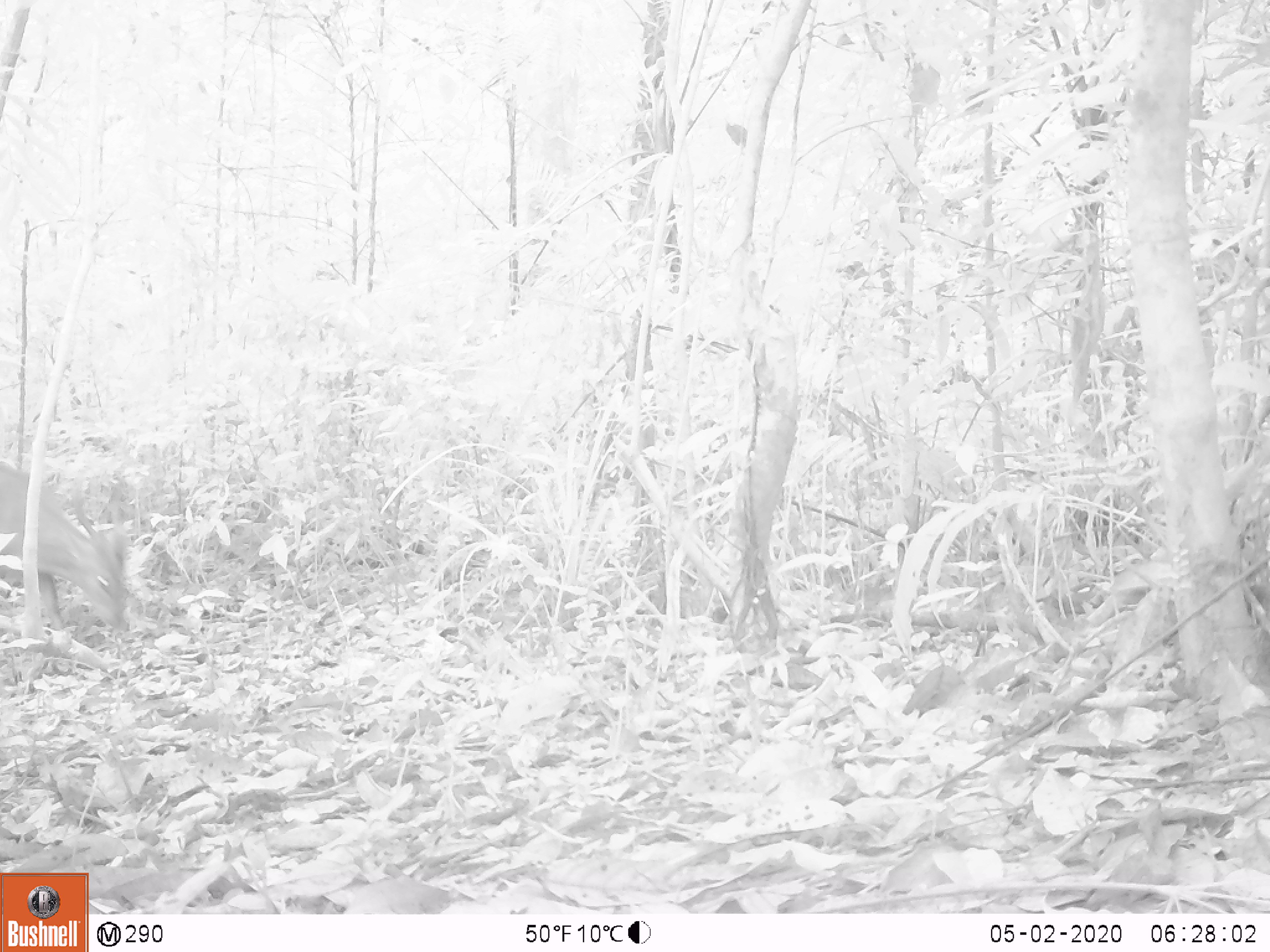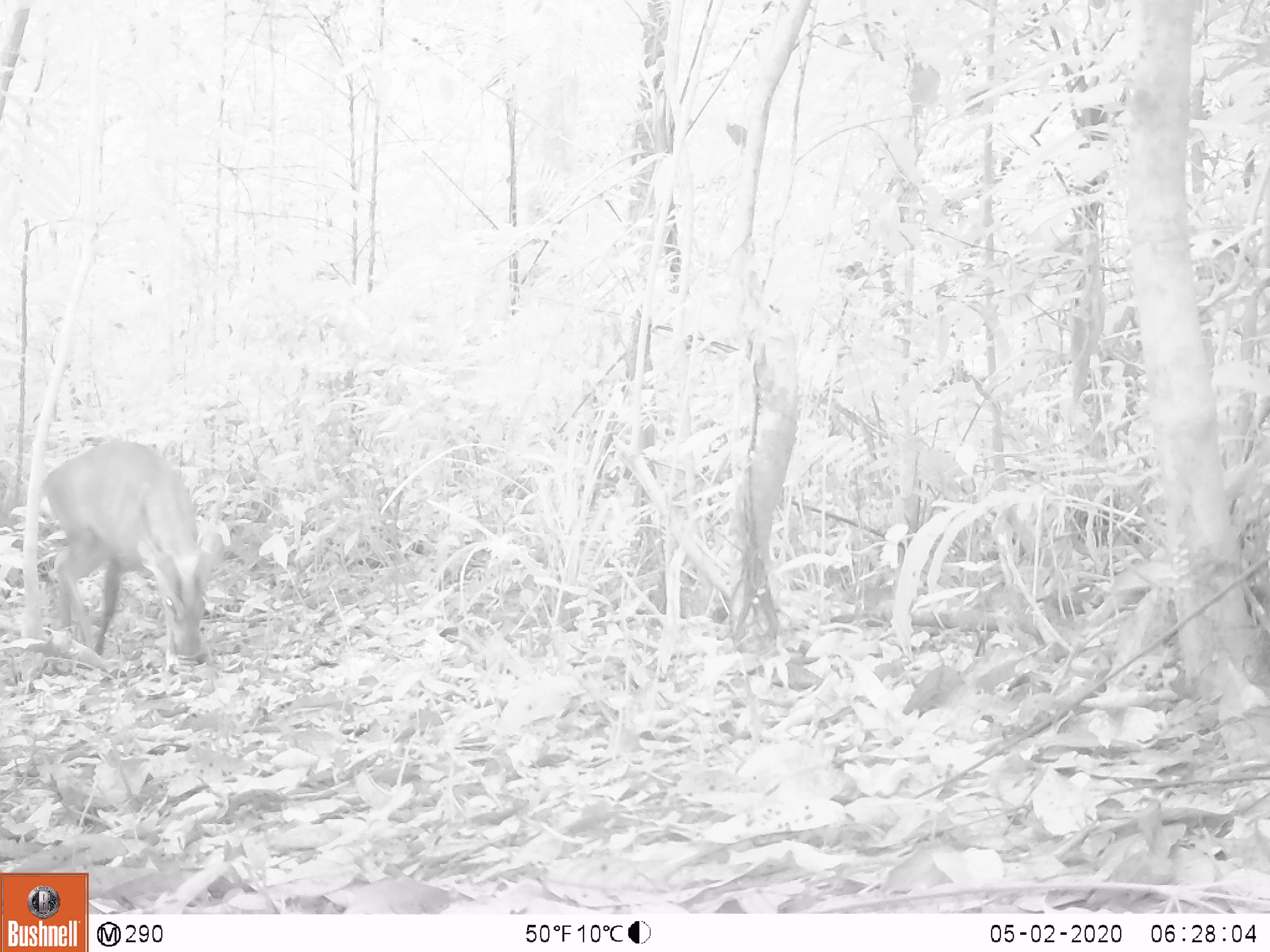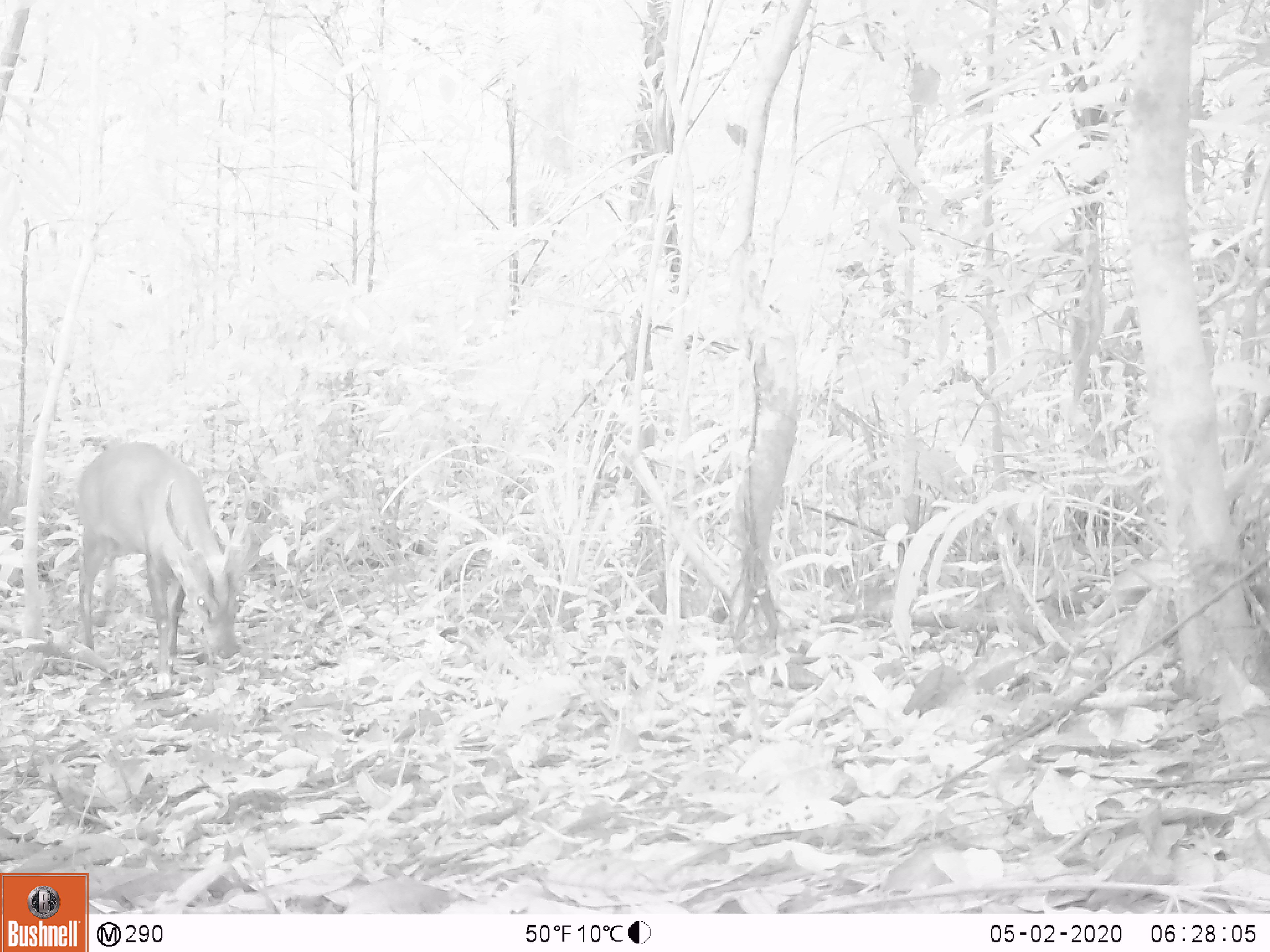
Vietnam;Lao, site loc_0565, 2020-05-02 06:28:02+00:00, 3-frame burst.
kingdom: Animalia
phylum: Chordata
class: Mammalia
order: Artiodactyla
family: Cervidae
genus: Muntiacus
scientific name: Muntiacus vuquangensis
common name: large-antlered muntjac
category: large antlered muntjac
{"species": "large antlered muntjac (large-antlered muntjac) (Muntiacus vuquangensis)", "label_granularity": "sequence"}